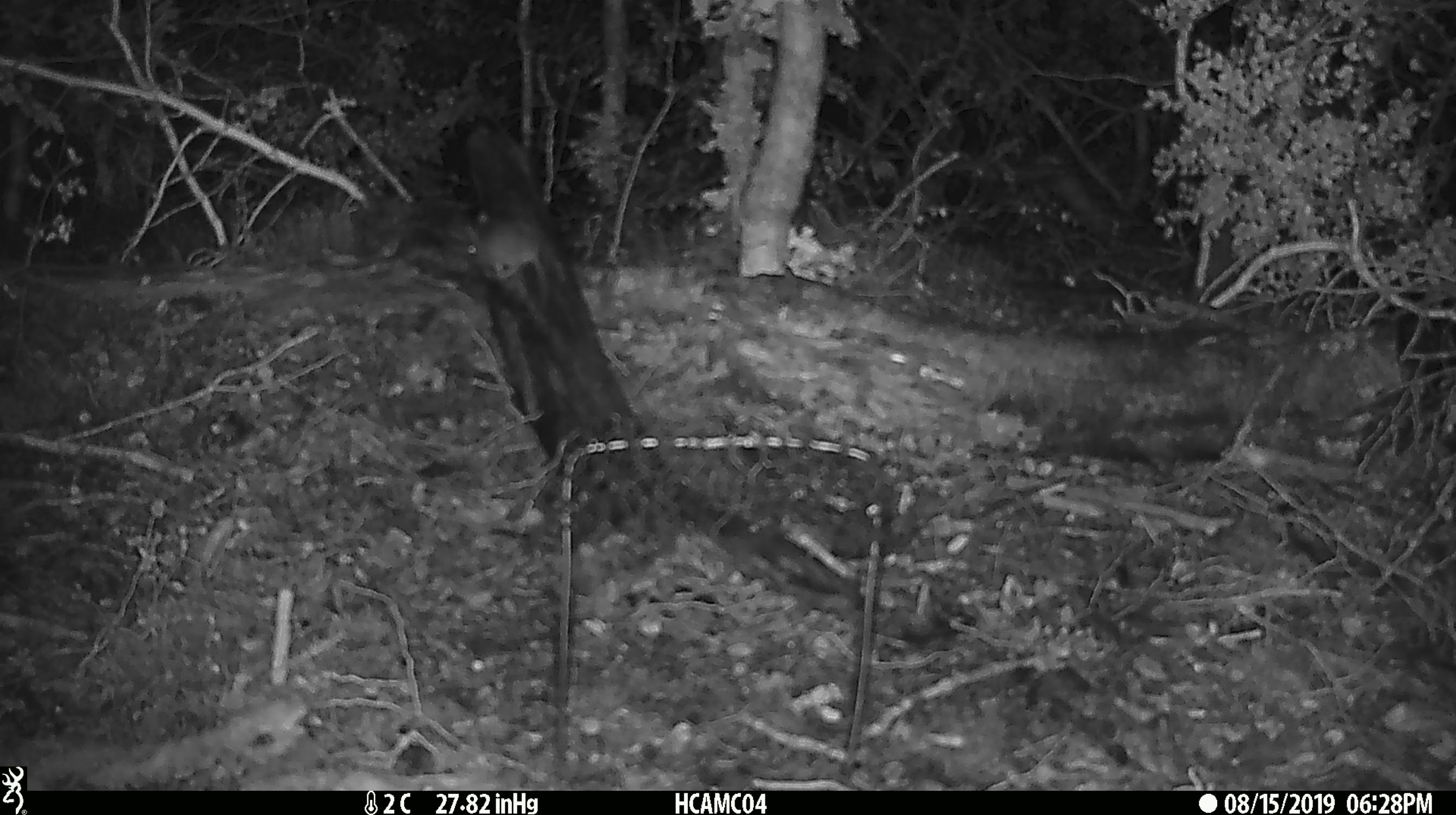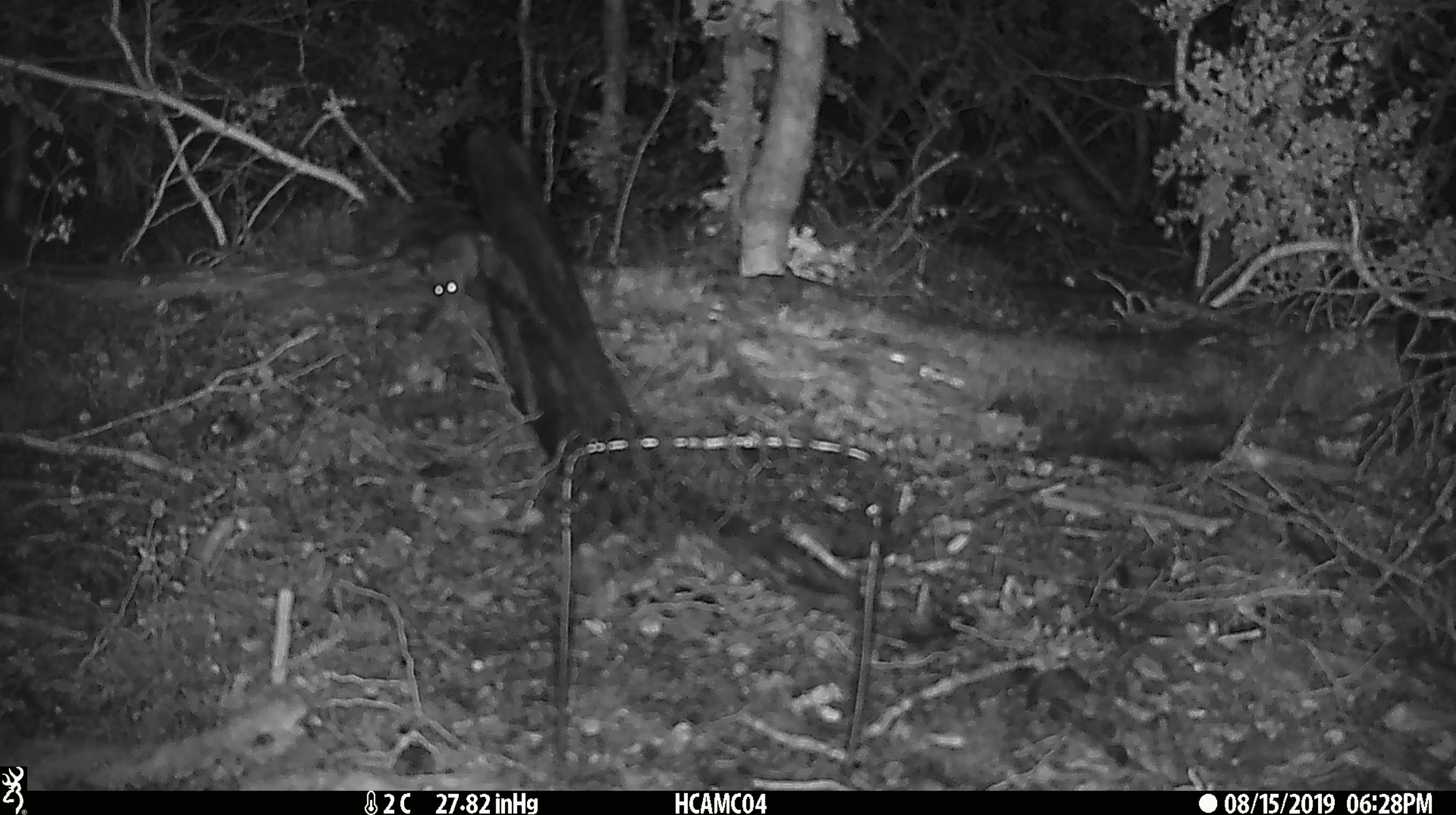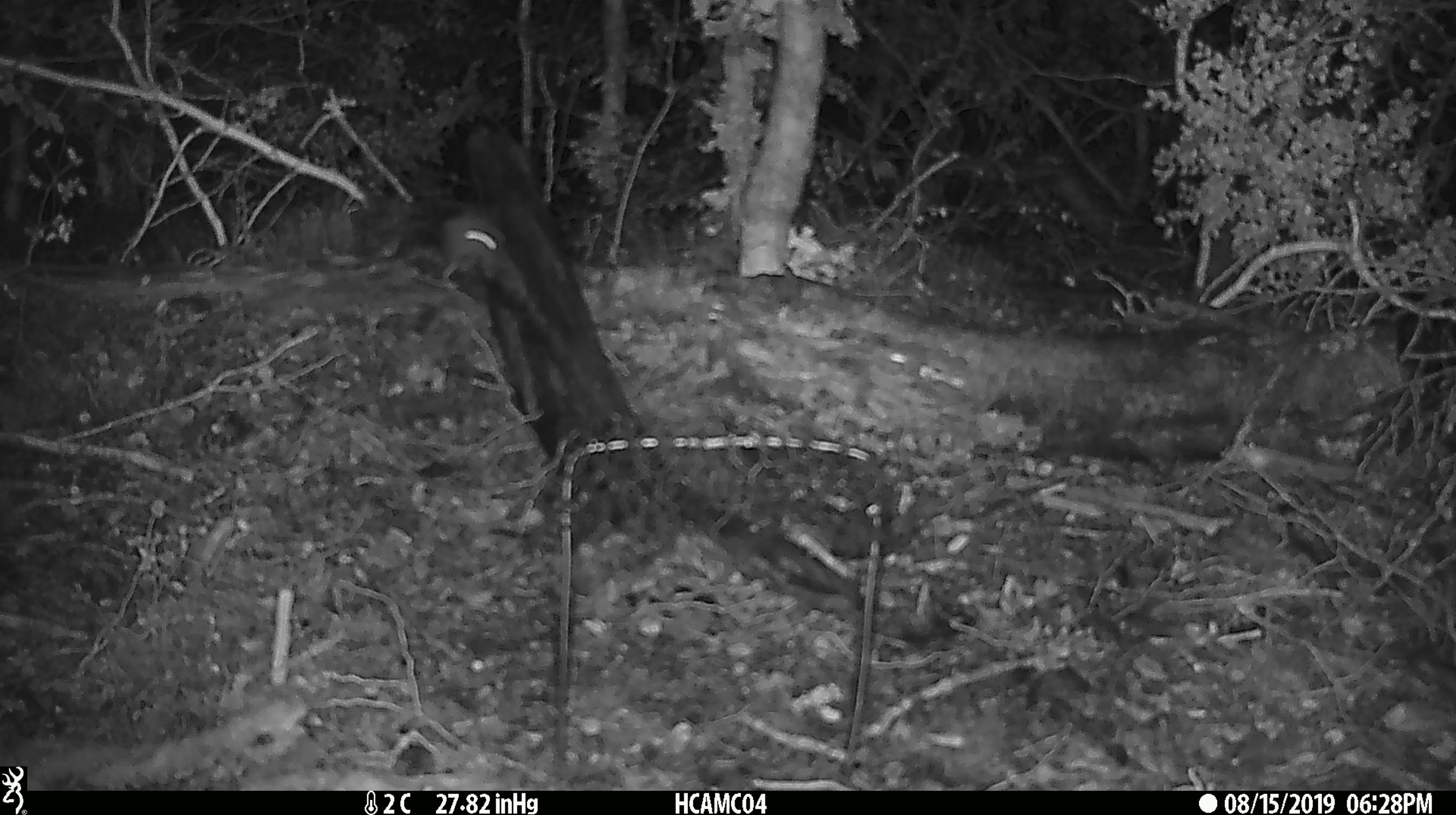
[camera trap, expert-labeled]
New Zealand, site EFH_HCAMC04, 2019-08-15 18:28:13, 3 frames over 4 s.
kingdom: Animalia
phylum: Chordata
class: Mammalia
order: Rodentia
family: Muridae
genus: Mus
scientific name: Mus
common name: mouse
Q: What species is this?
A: Mouse (Mus).